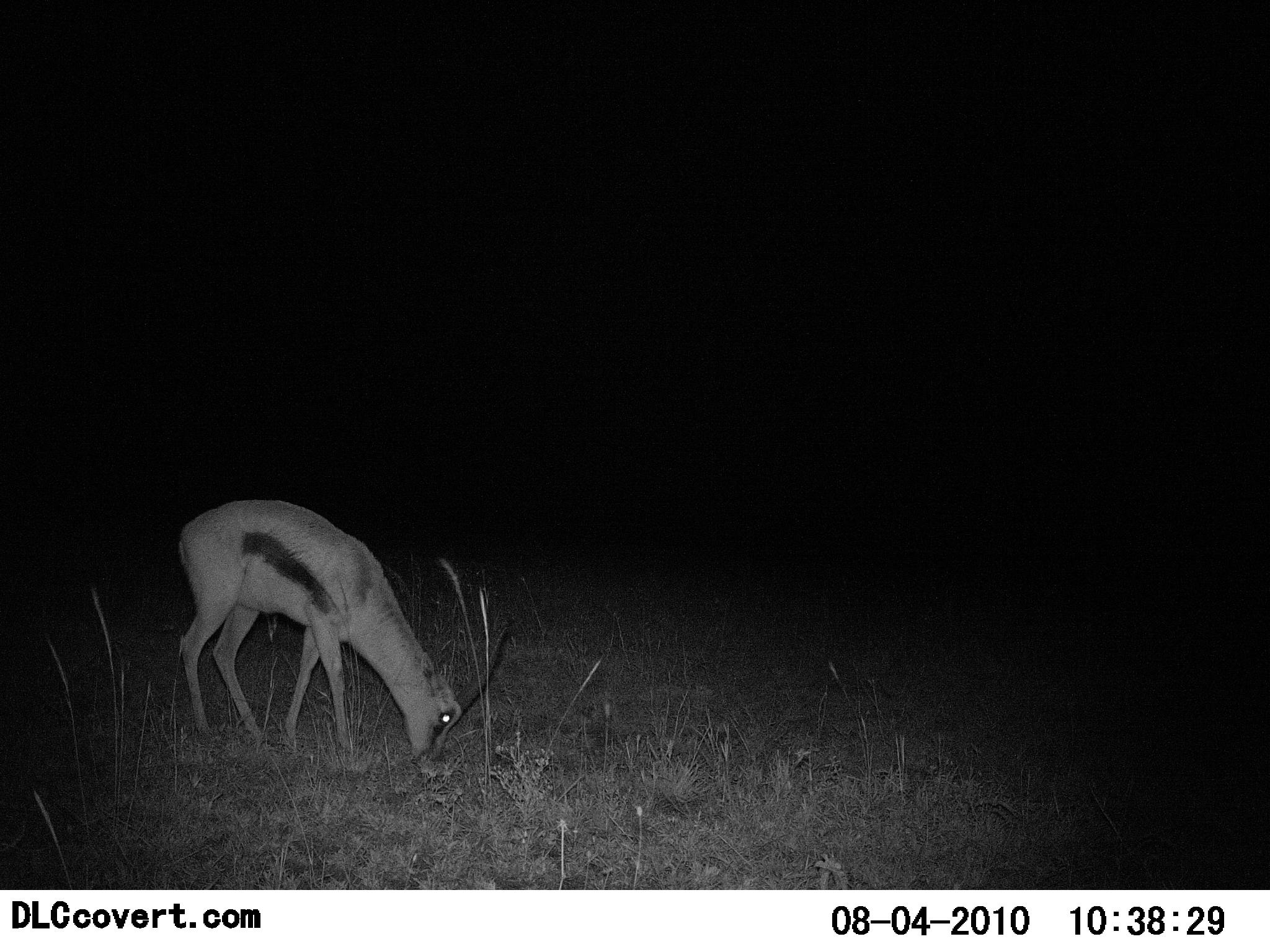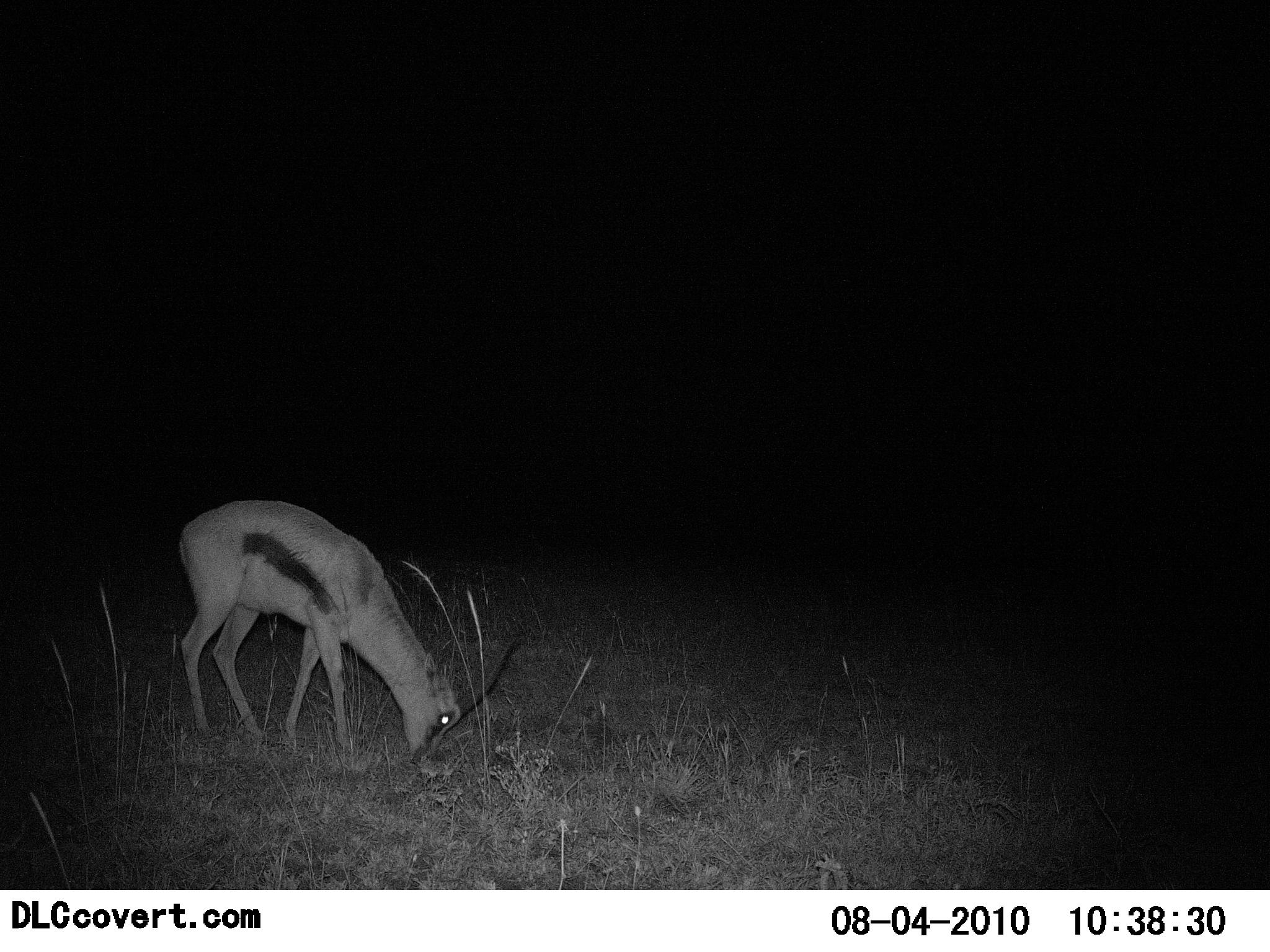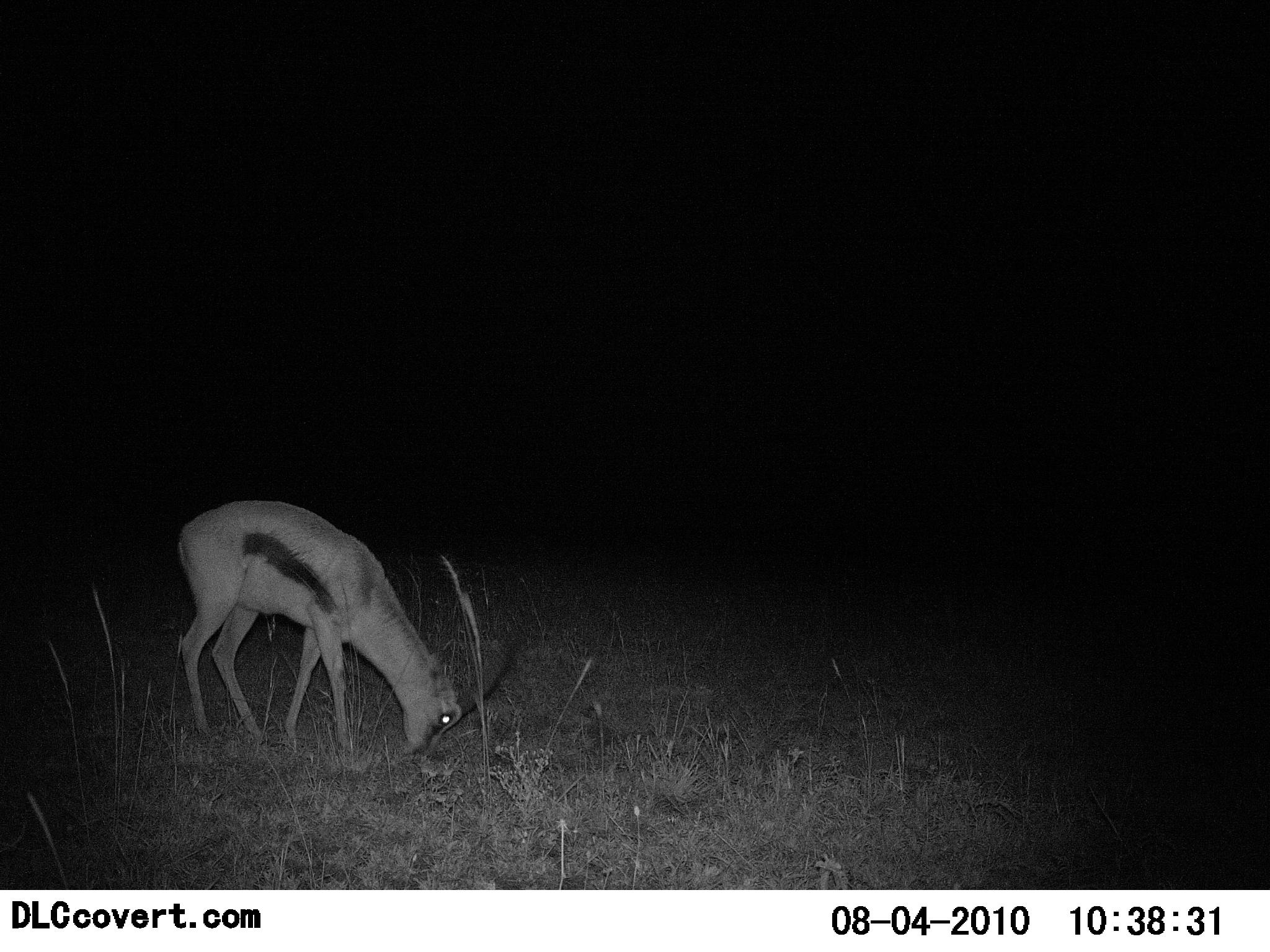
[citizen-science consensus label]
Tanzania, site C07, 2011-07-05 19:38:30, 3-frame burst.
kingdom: Animalia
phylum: Chordata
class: Mammalia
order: Artiodactyla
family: Bovidae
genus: Eudorcas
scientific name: Eudorcas thomsonii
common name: thomson's gazelle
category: gazellethomsons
Gazellethomsons (thomson's gazelle) (Eudorcas thomsonii), count 1. Behavior (volunteer vote fractions): standing 8%, resting 0%, moving 0%, interacting 0%. Young present (vote fraction): 0%. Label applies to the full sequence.